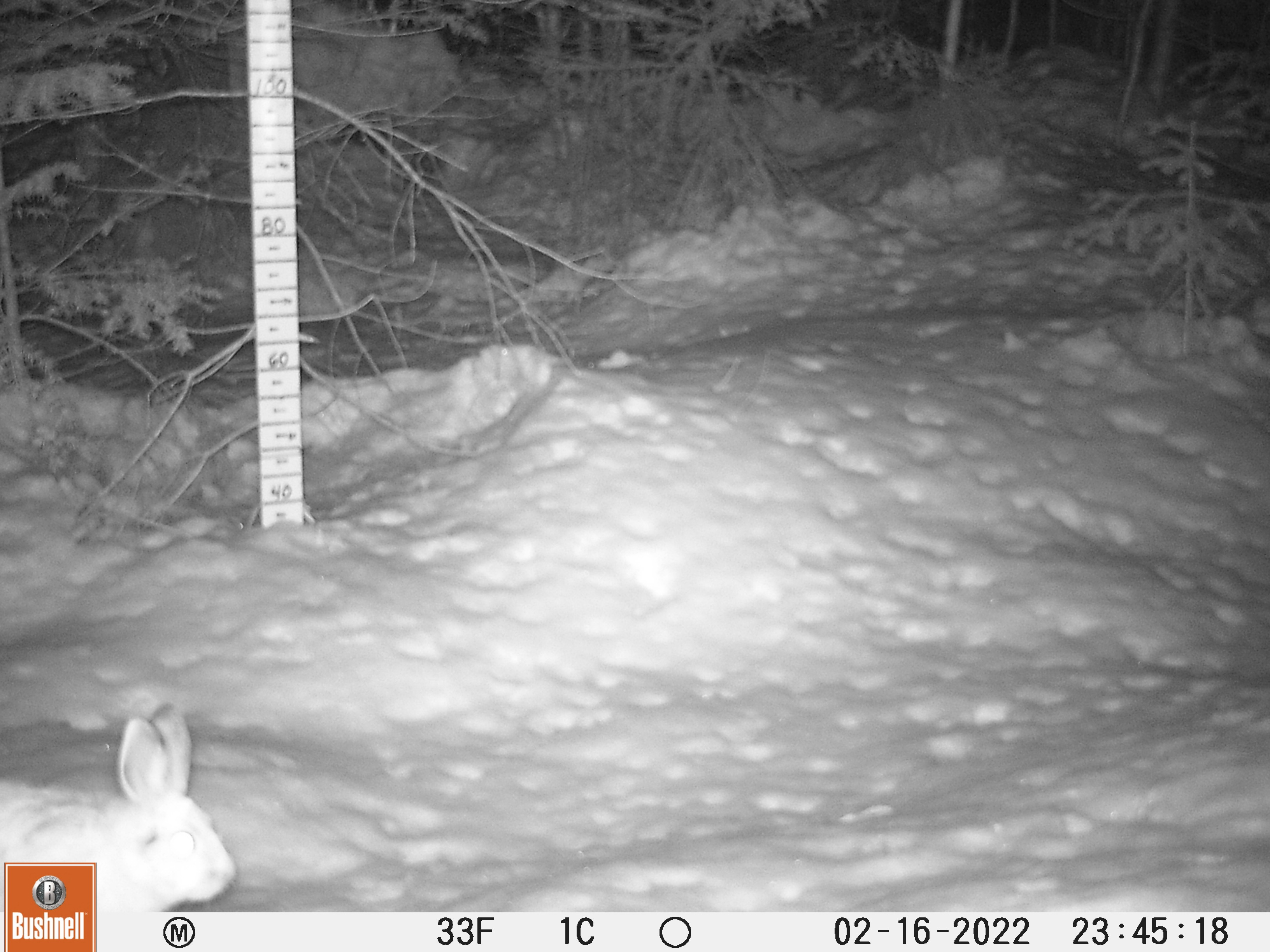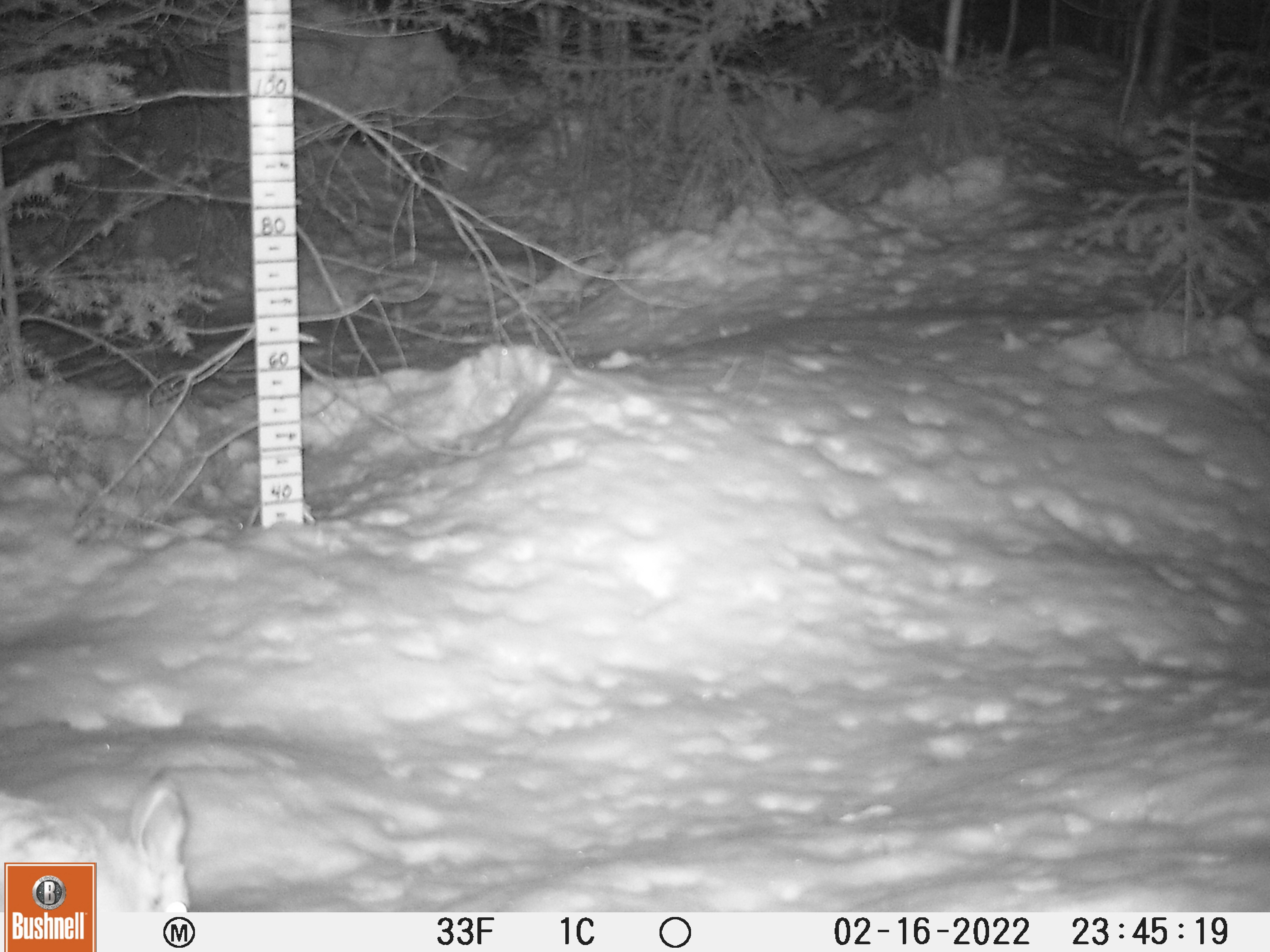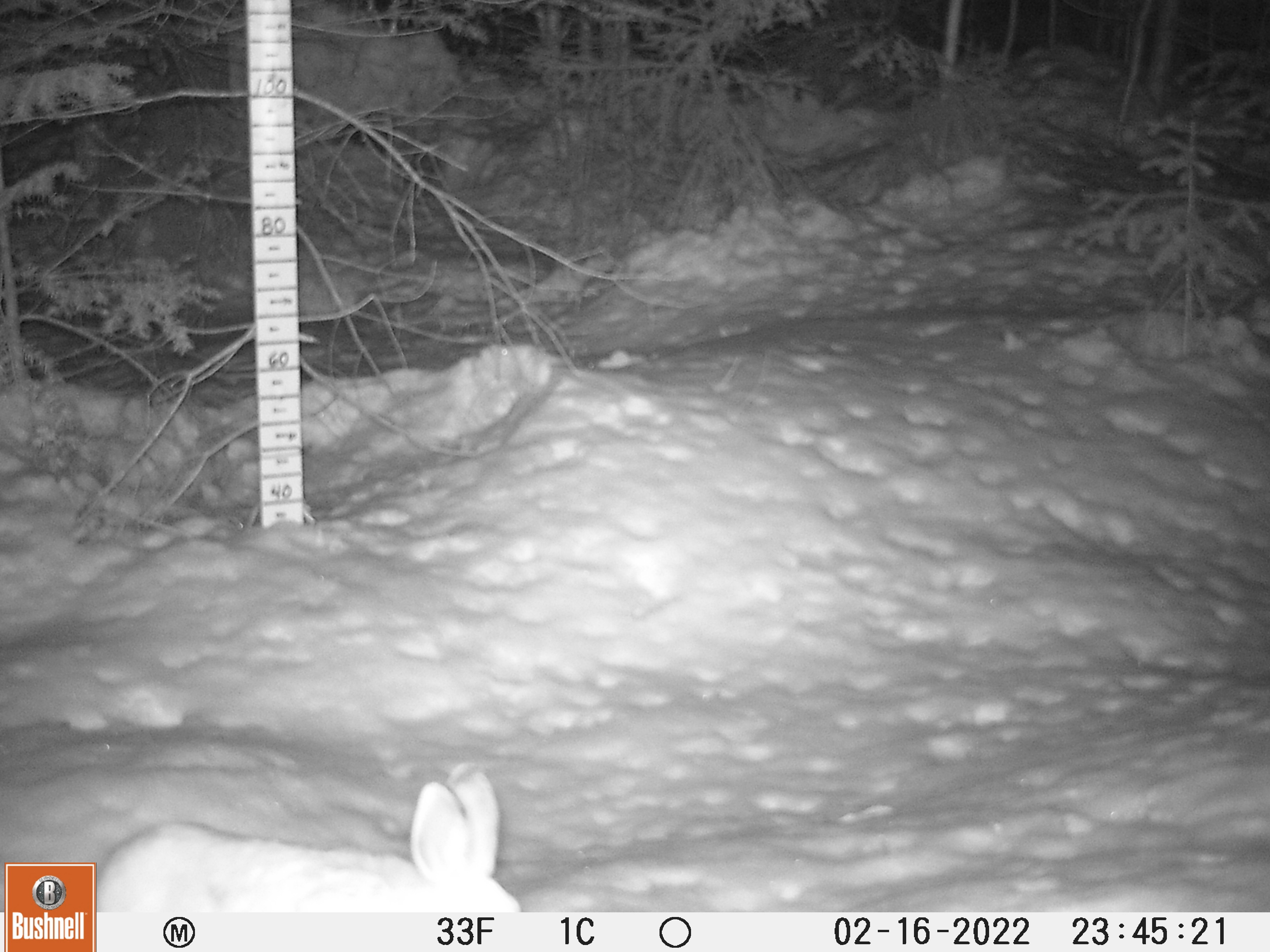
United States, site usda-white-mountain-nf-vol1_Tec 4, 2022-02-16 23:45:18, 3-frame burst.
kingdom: Animalia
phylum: Chordata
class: Mammalia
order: Lagomorpha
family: Leporidae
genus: Lepus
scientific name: Lepus americanus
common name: snowshoe hare